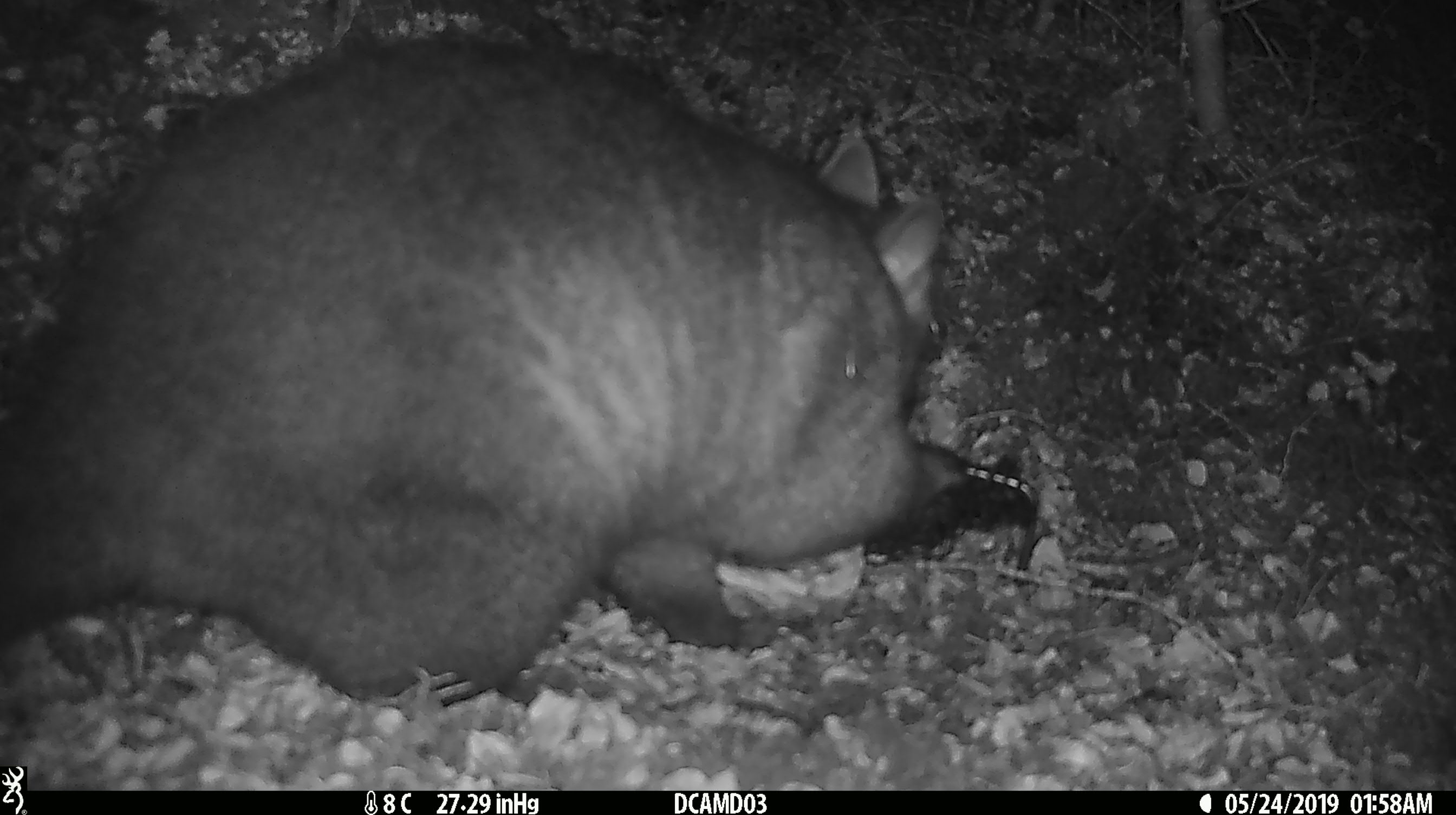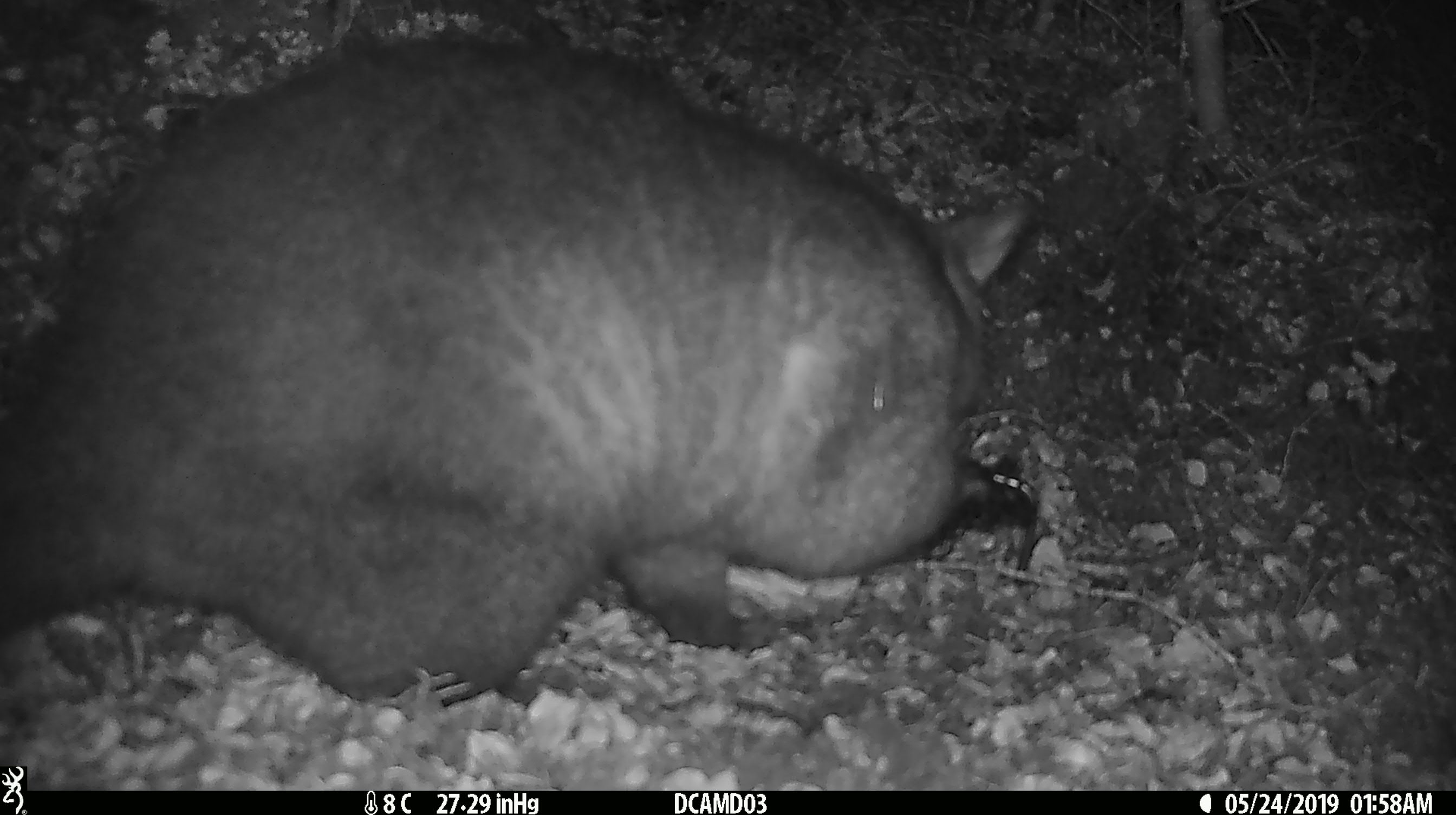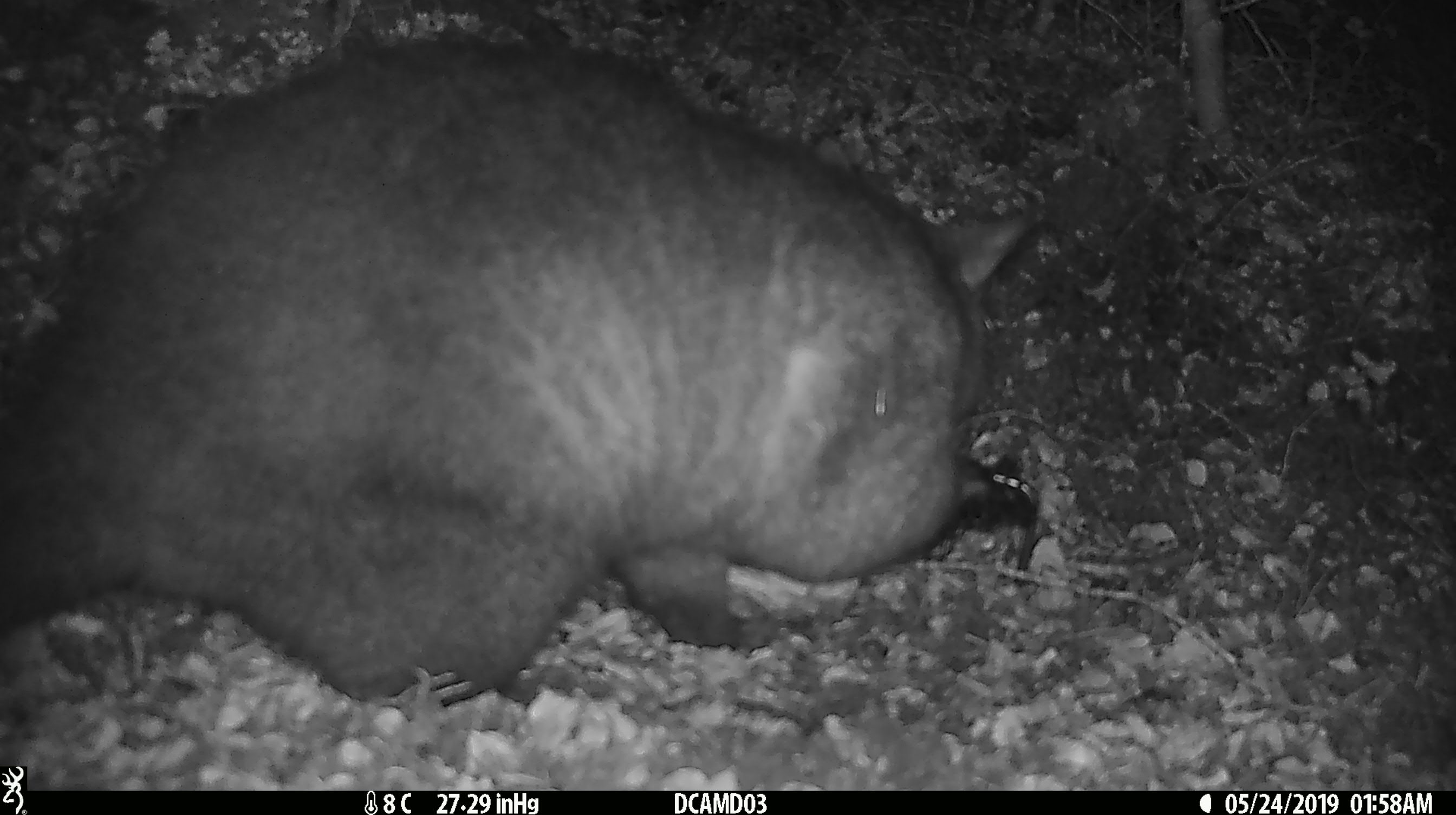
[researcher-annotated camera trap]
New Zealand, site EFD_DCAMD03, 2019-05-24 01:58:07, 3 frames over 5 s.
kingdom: Animalia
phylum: Chordata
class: Mammalia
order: Diprotodontia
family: Phalangeridae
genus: Trichosurus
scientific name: Trichosurus vulpecula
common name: common brushtail possum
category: possum